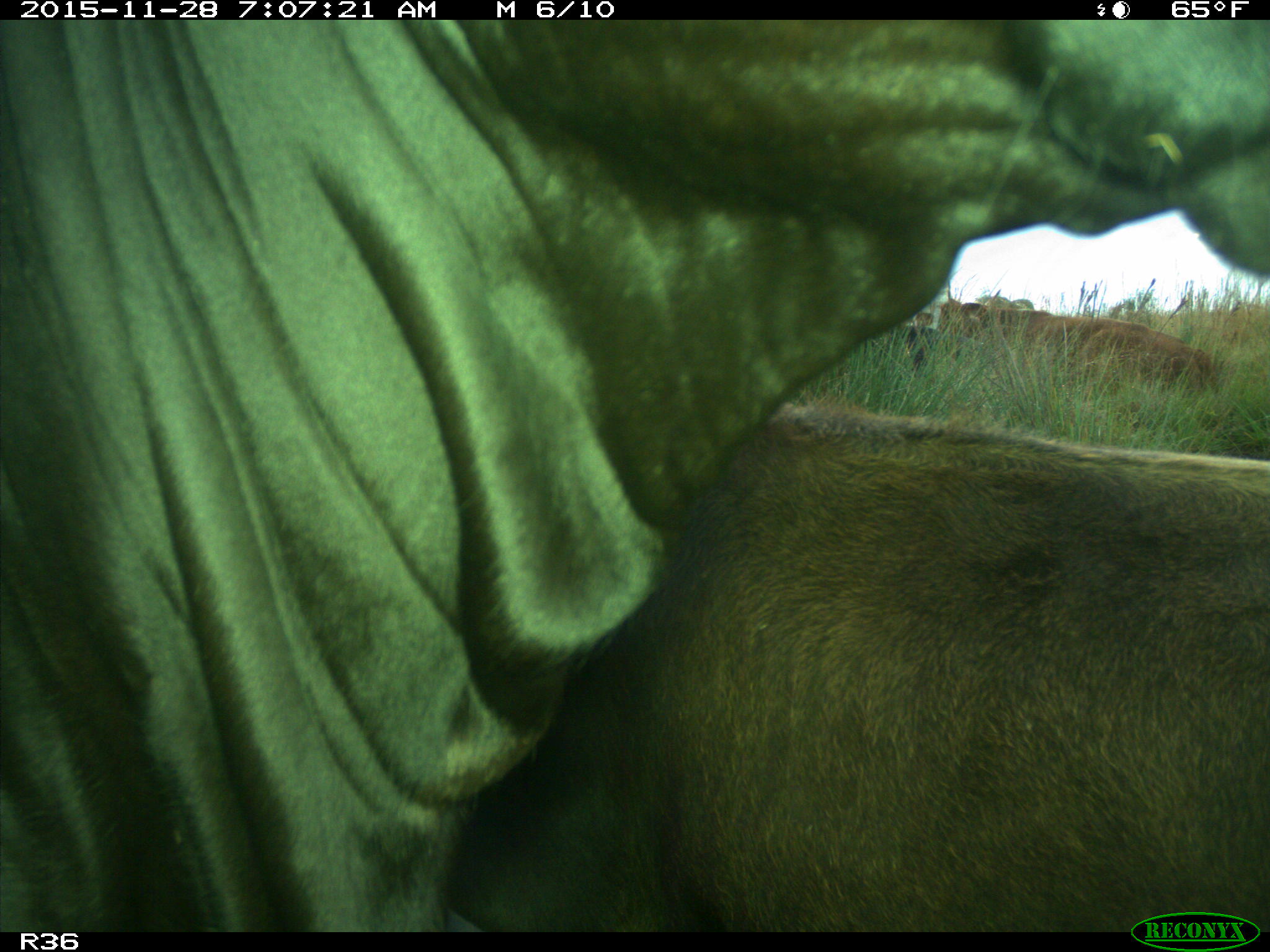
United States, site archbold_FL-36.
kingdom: Animalia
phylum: Chordata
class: Mammalia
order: Artiodactyla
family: Bovidae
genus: Bos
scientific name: Bos taurus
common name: domestic cow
Bos taurus (domestic cow).